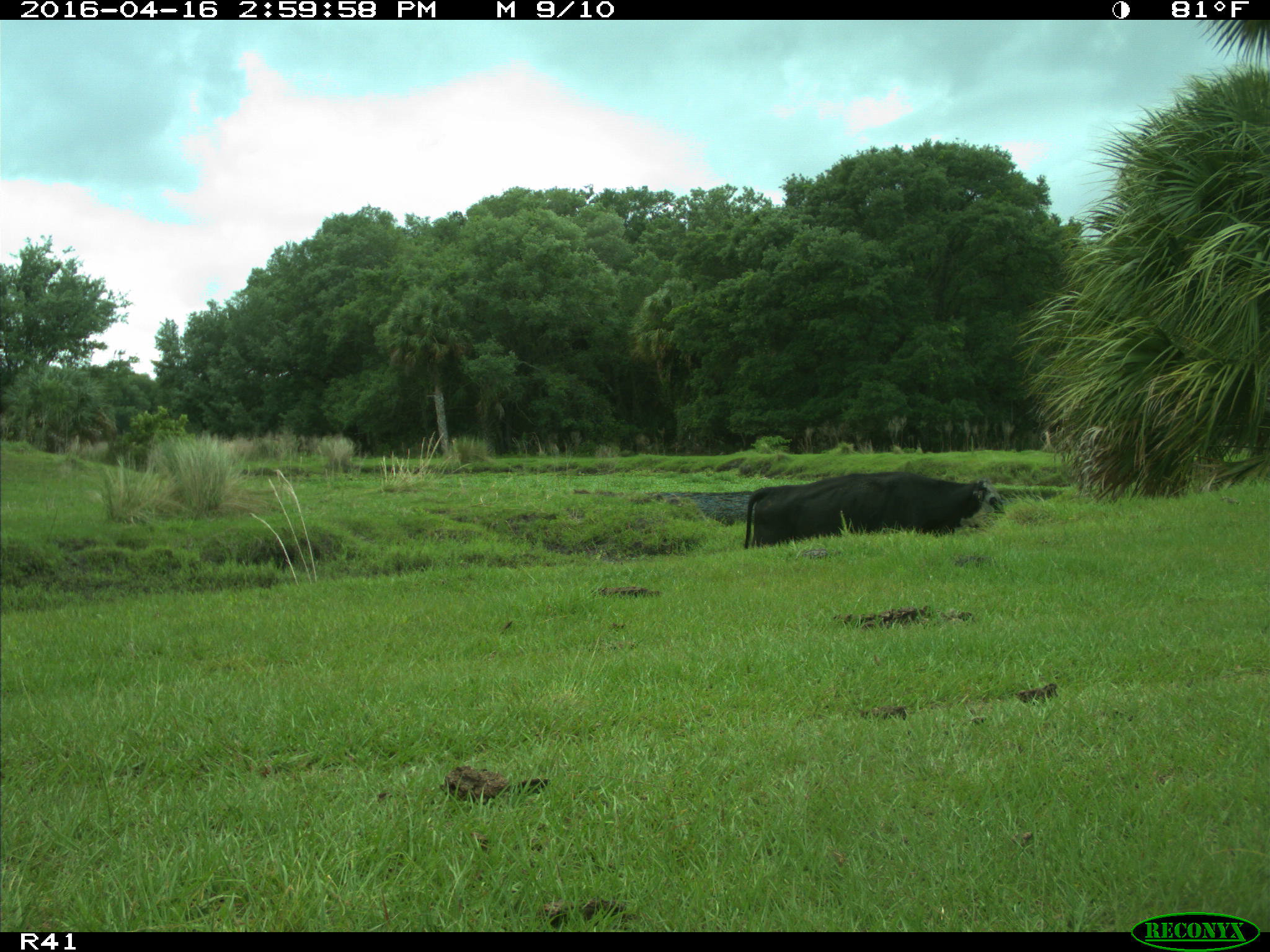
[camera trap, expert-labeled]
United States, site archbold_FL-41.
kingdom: Animalia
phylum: Chordata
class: Mammalia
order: Artiodactyla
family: Bovidae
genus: Bos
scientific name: Bos taurus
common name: domestic cow